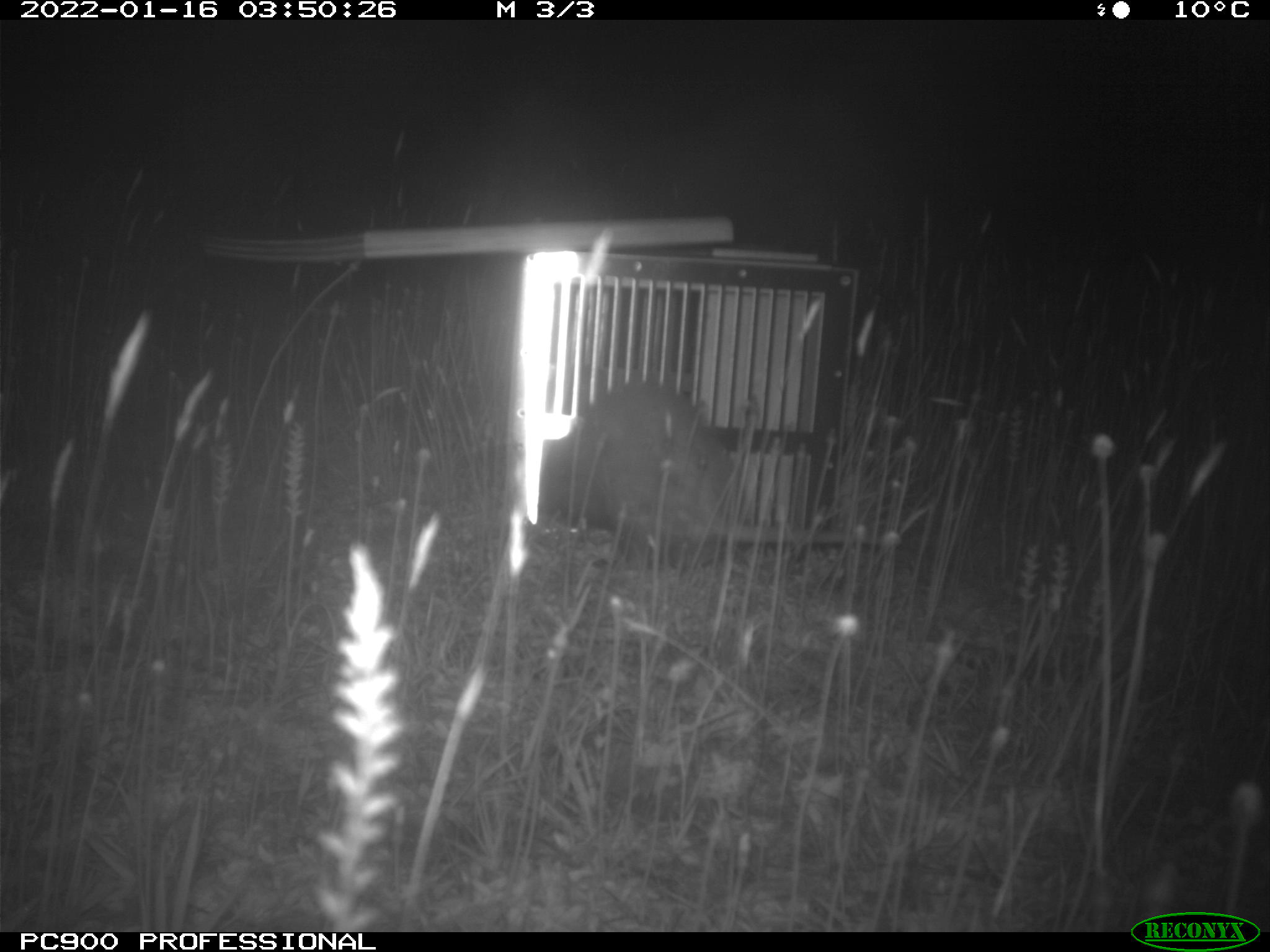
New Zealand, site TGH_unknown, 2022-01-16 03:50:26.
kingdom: Animalia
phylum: Chordata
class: Mammalia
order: Carnivora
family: Mustelidae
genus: Mustela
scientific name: Mustela furo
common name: ferret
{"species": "ferret (Mustela furo)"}